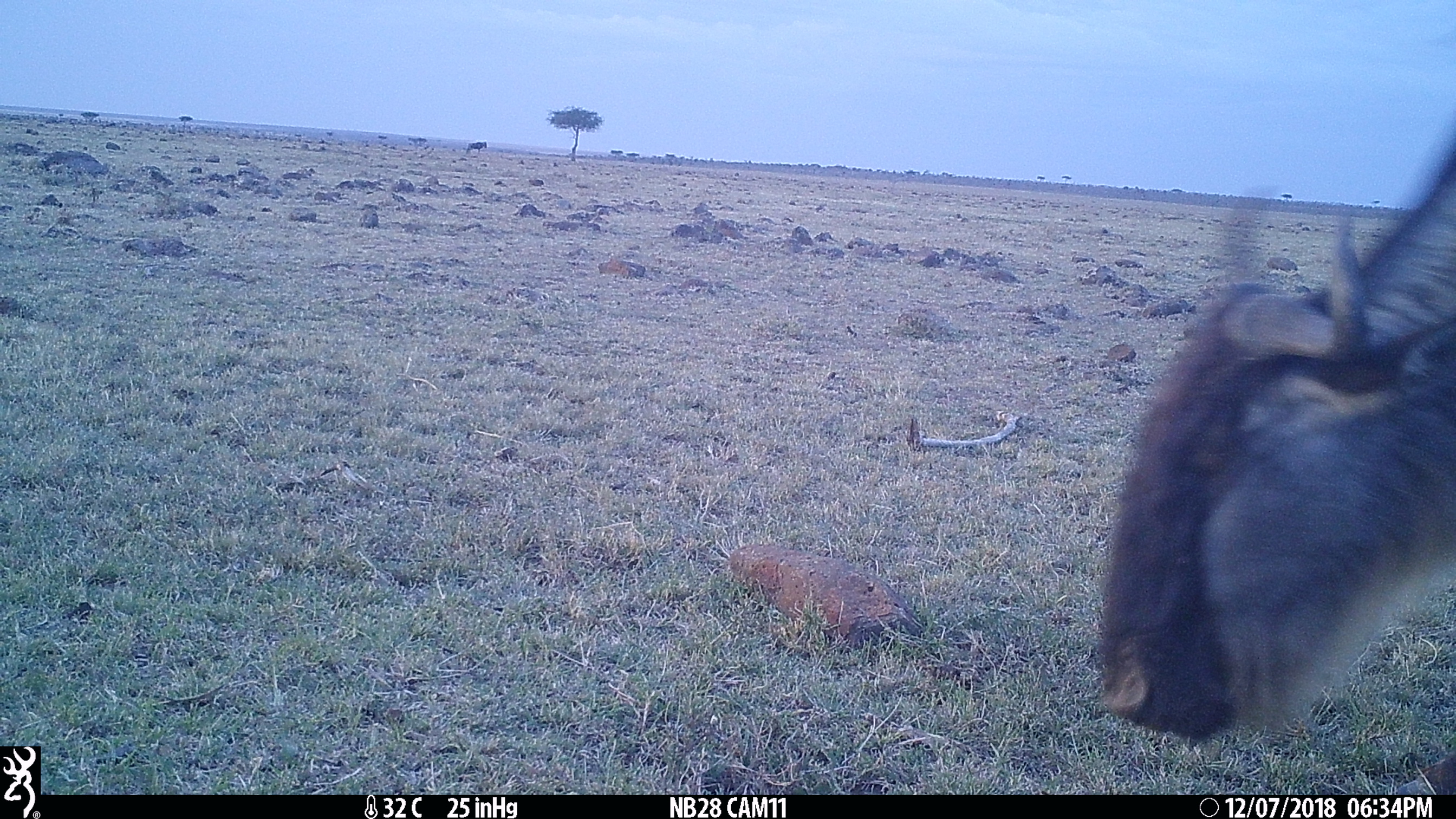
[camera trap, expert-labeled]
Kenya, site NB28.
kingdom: Animalia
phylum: Chordata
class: Mammalia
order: Artiodactyla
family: Bovidae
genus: Connochaetes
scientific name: Connochaetes taurinus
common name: blue wildebeest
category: wildebeest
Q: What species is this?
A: Wildebeest (blue wildebeest) (Connochaetes taurinus).